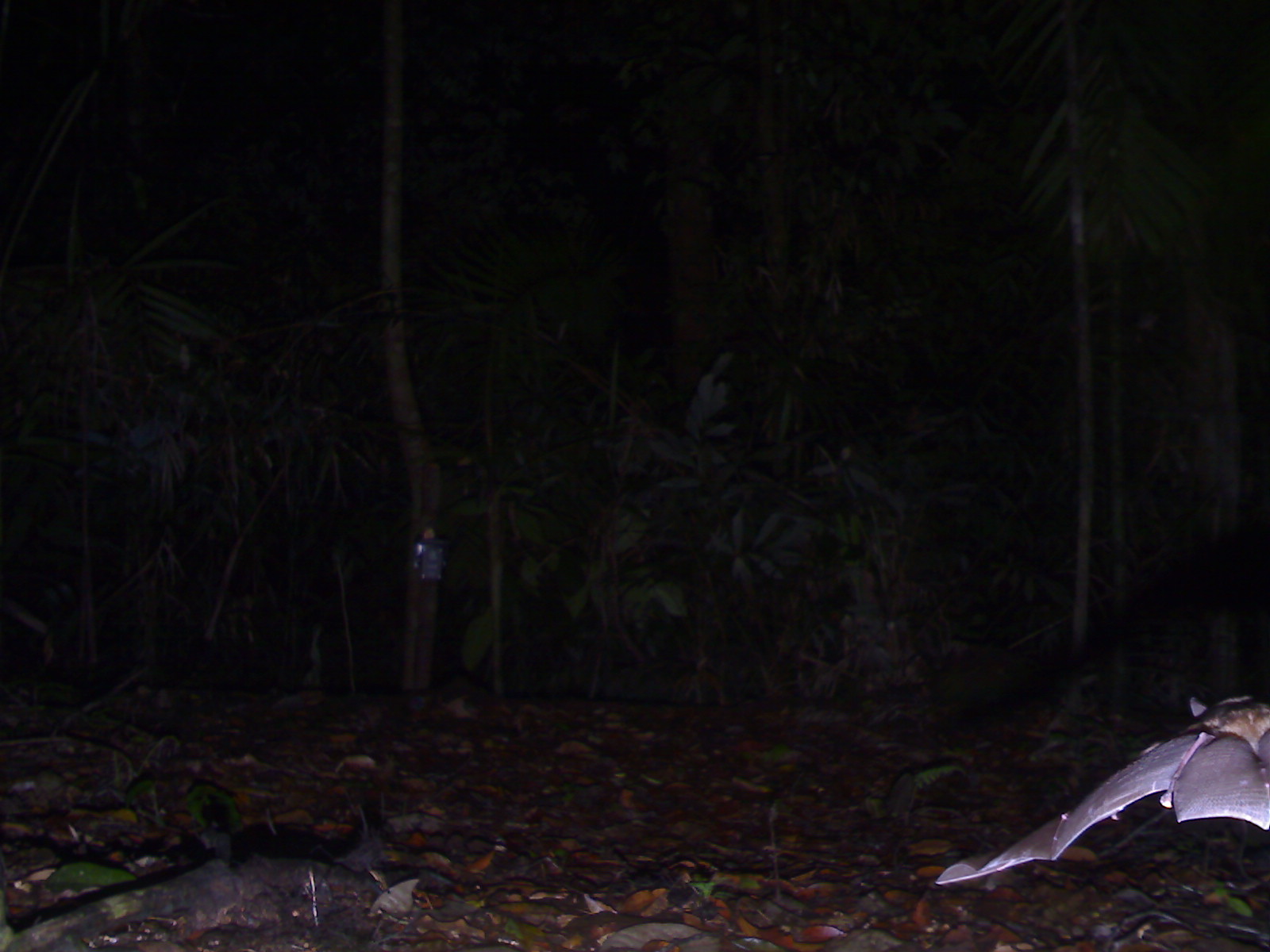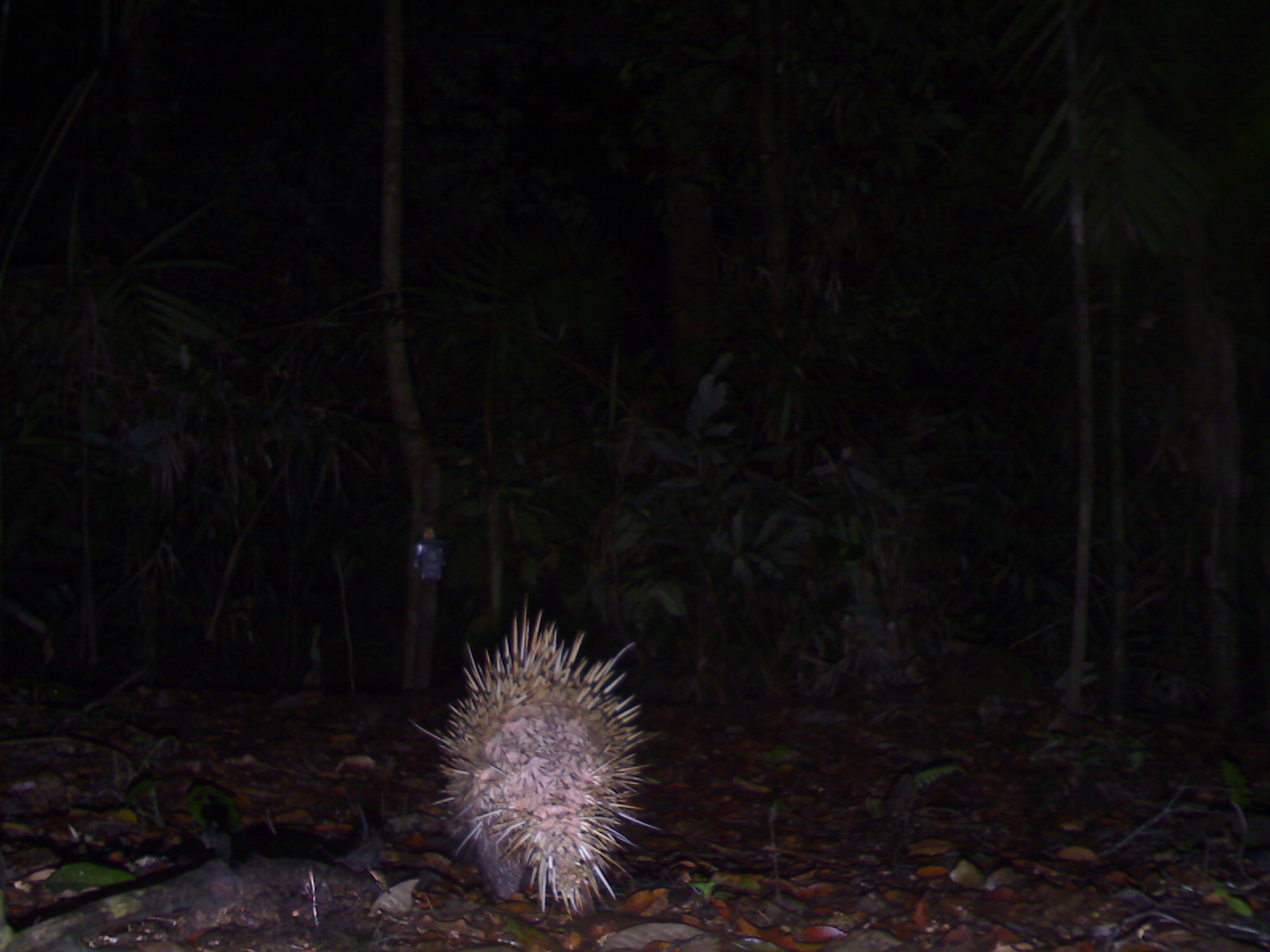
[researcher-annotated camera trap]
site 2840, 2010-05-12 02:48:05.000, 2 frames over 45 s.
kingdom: Animalia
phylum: Chordata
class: Mammalia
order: Rodentia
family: Hystricidae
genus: Hystrix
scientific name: Hystrix brachyura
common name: east asian porcupine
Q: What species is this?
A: Hystrix brachyura (east asian porcupine).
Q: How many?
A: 1.